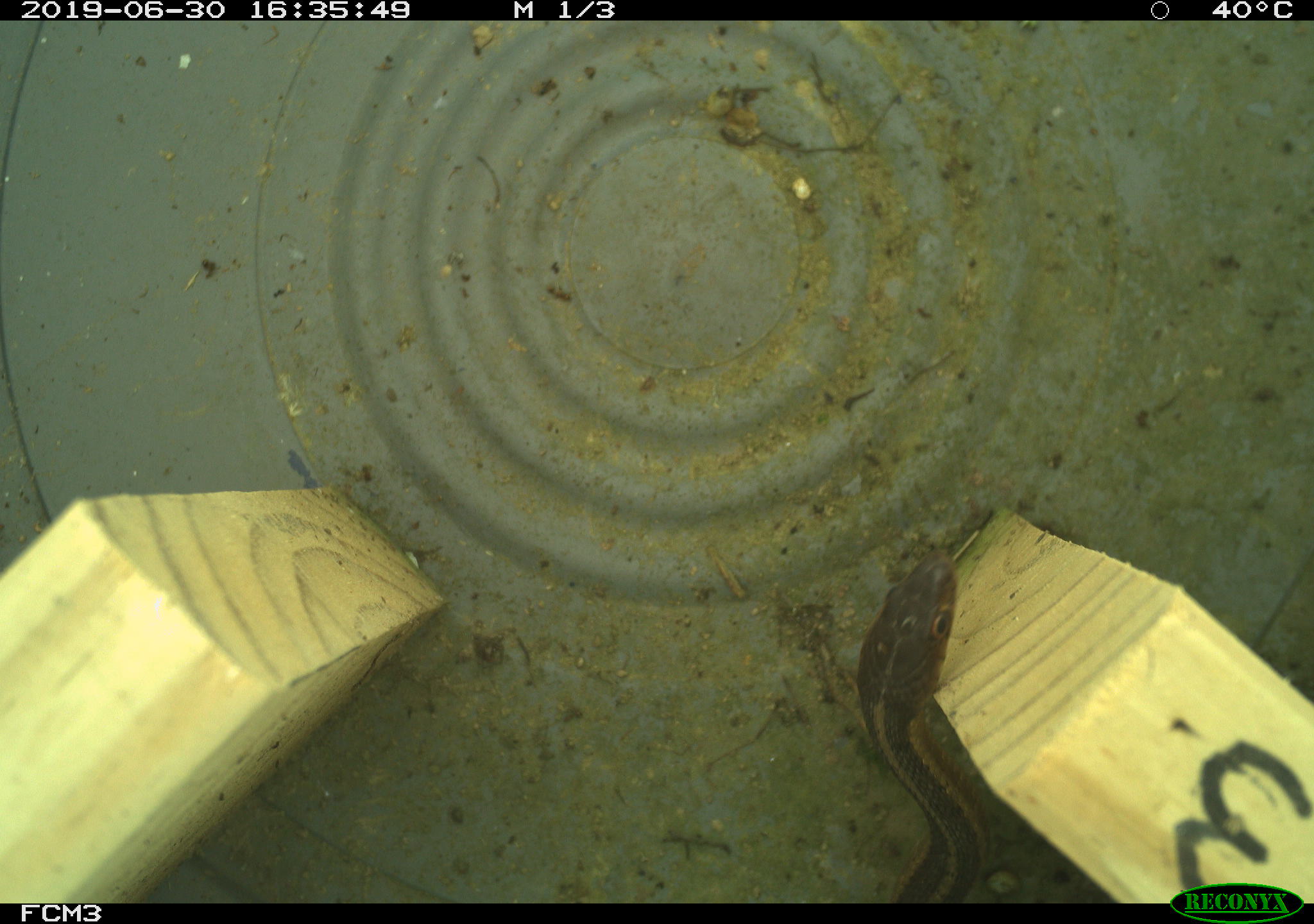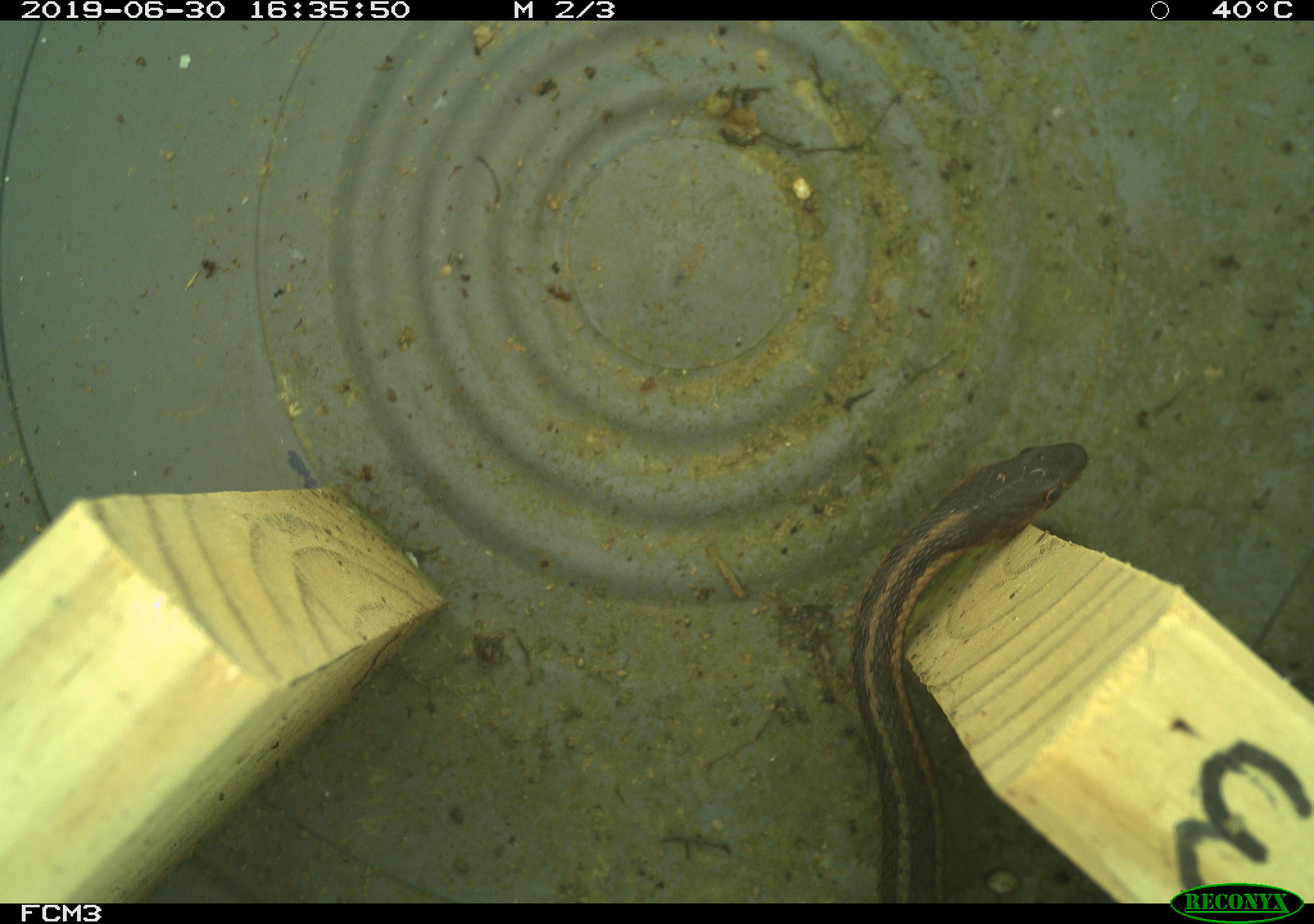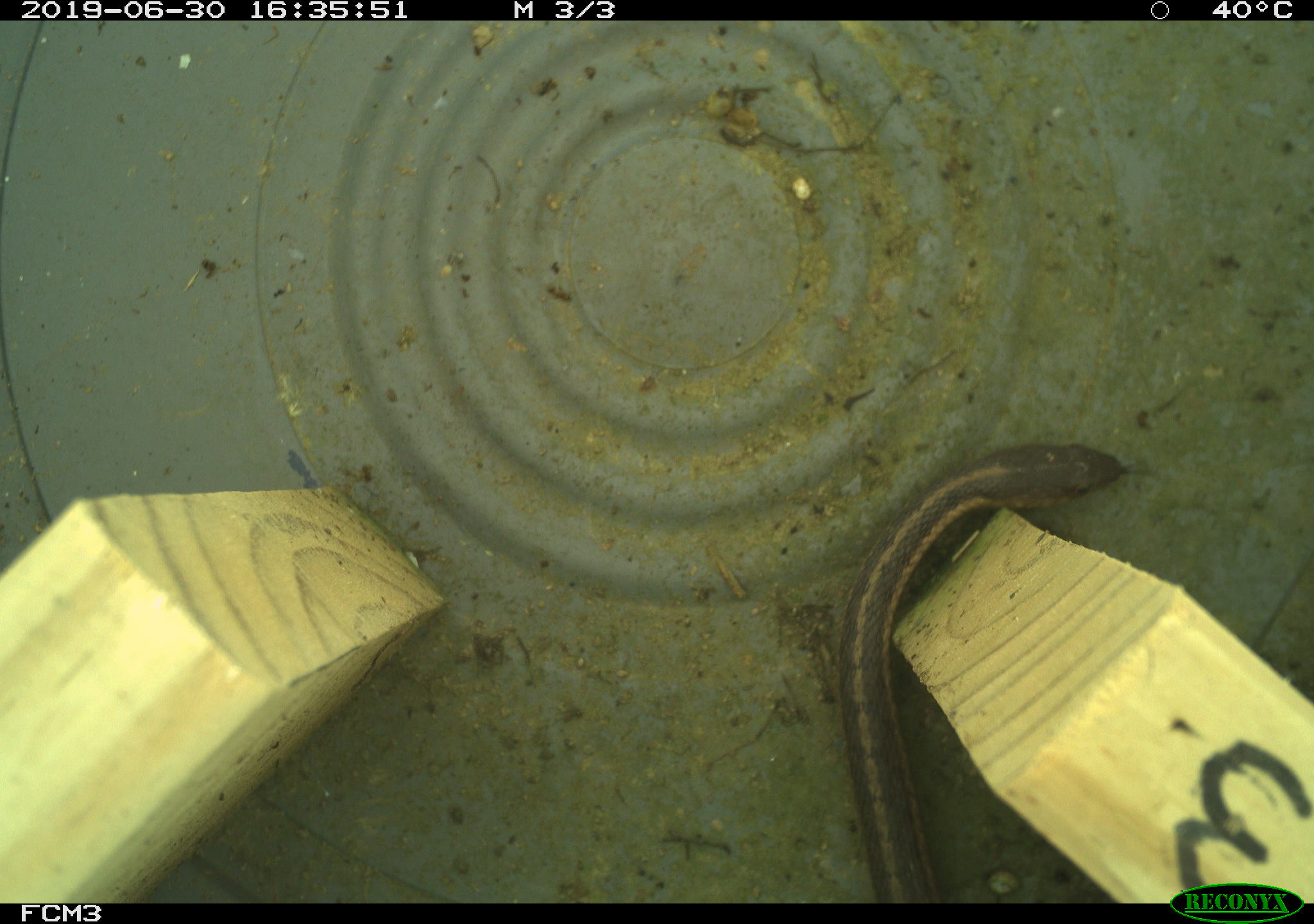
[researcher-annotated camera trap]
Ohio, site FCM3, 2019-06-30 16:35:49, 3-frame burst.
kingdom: Animalia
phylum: Chordata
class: Reptilia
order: Squamata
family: Colubridae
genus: Thamnophis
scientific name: Thamnophis sirtalis sirtalis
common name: eastern gartersnake